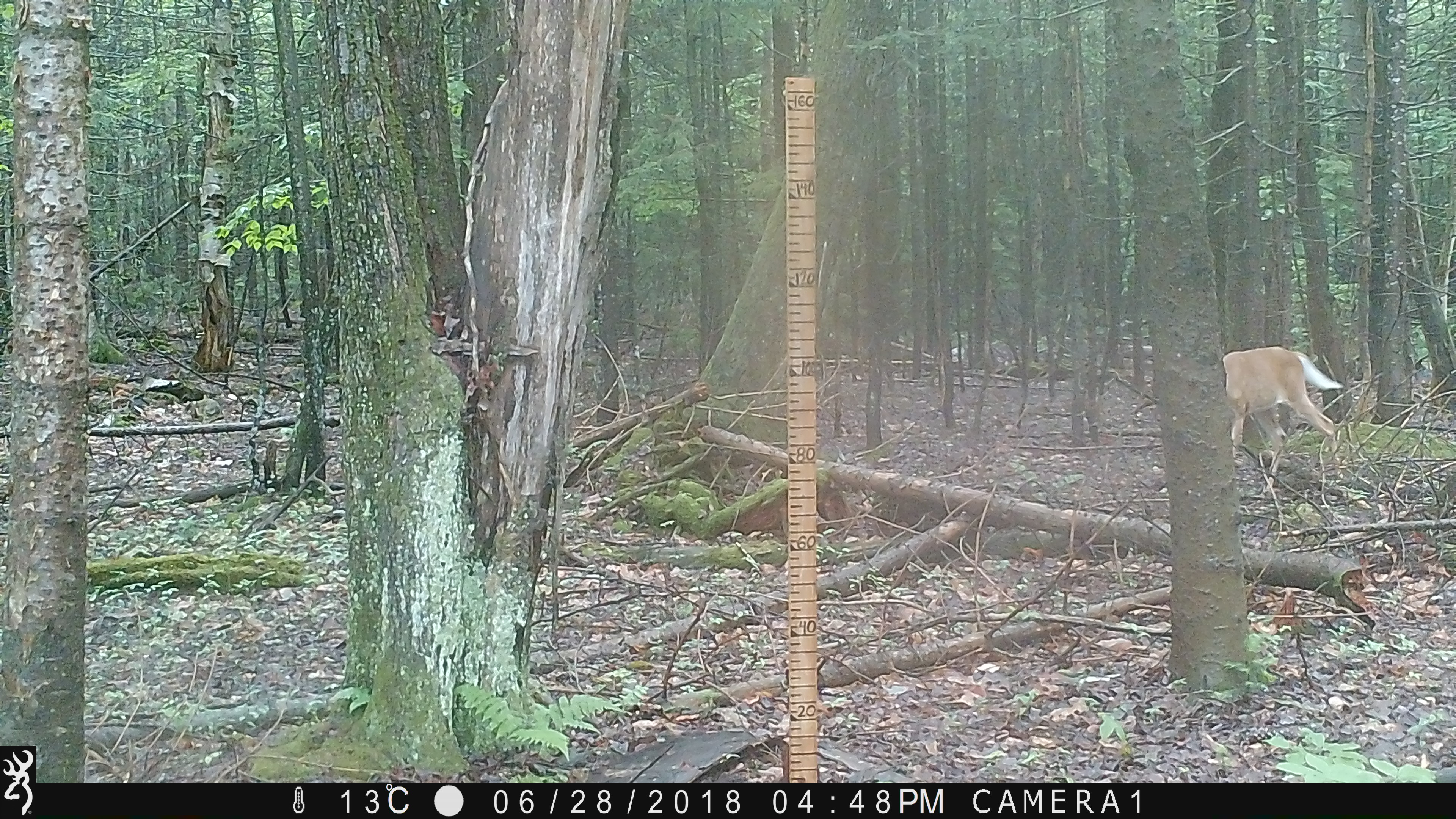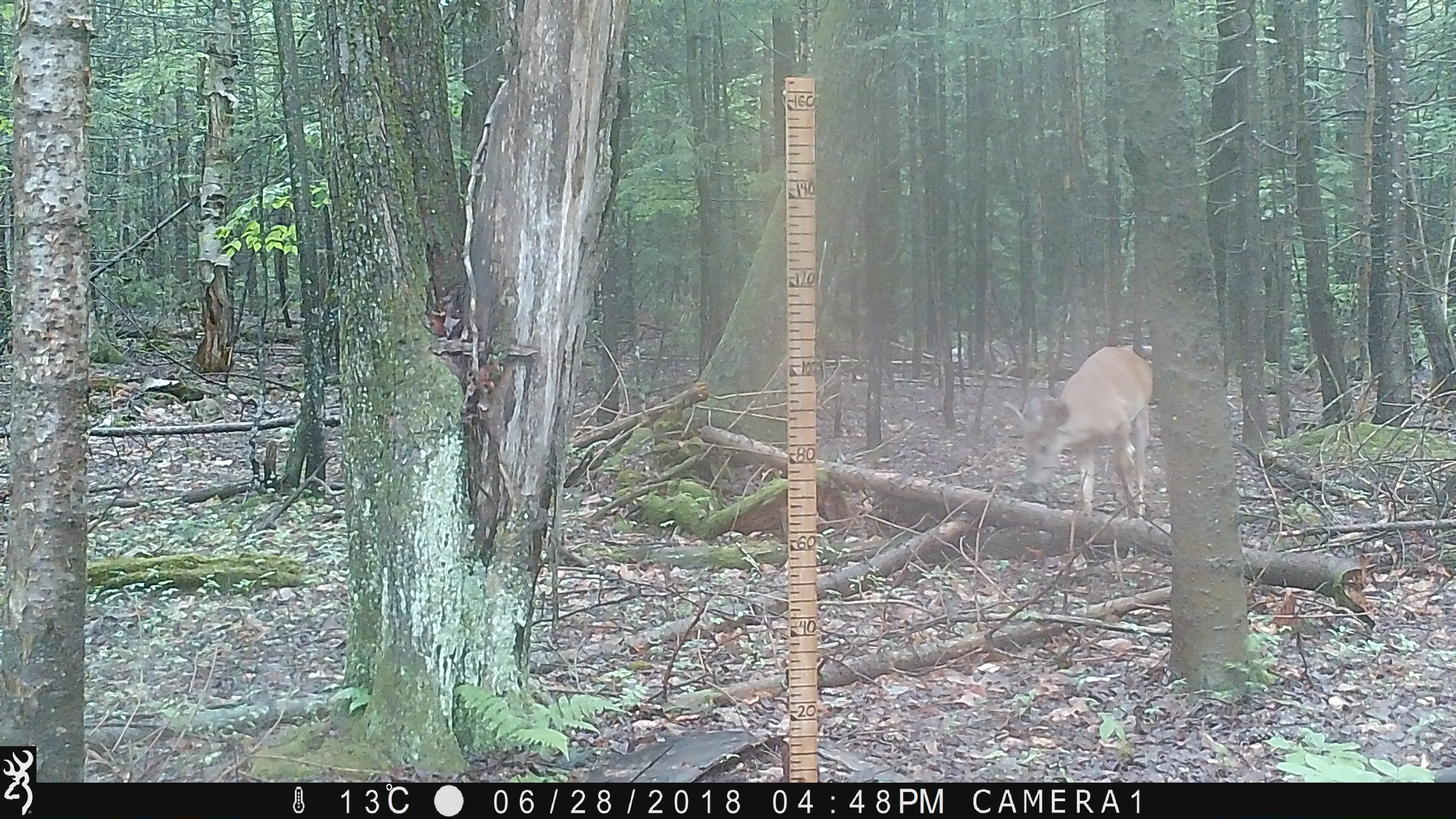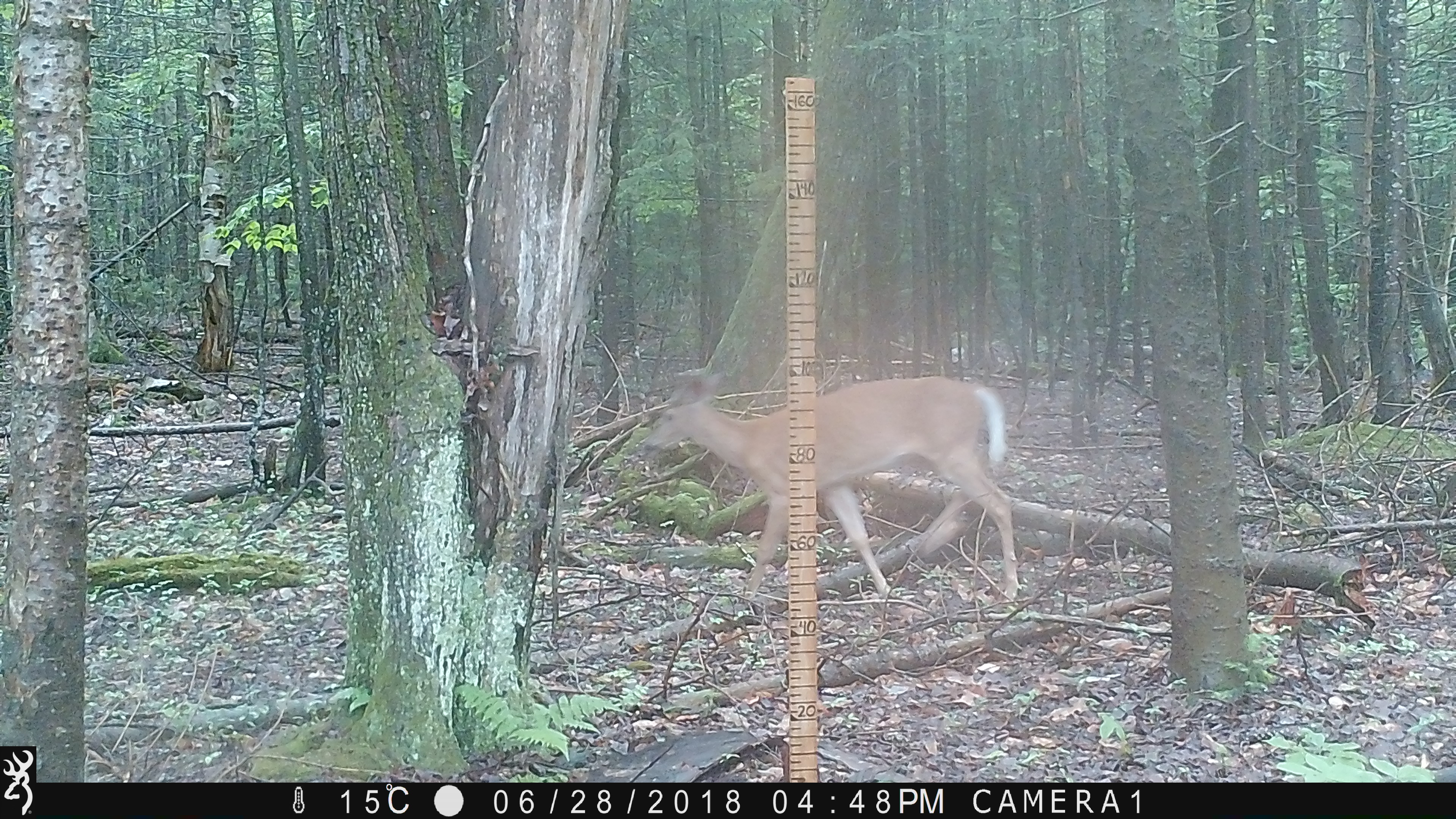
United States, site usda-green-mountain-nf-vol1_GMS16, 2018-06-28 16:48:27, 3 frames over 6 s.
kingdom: Animalia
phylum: Chordata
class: Mammalia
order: Artiodactyla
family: Cervidae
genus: Odocoileus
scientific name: Odocoileus virginianus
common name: white-tailed deer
White-tailed deer (Odocoileus virginianus).